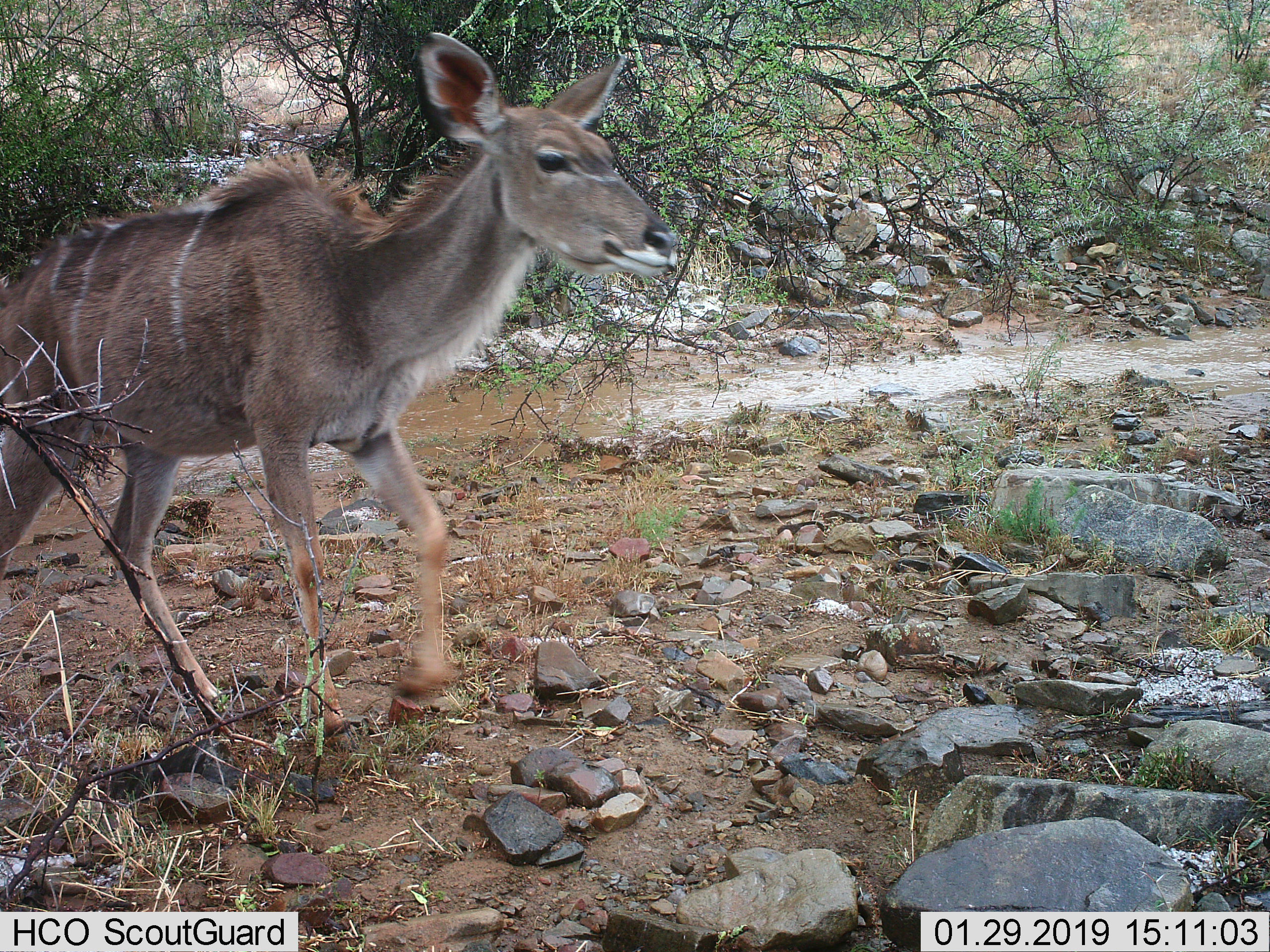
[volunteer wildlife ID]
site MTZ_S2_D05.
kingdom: Animalia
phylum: Chordata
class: Mammalia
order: Artiodactyla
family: Bovidae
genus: Tragelaphus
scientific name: Tragelaphus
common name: kudu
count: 1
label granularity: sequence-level